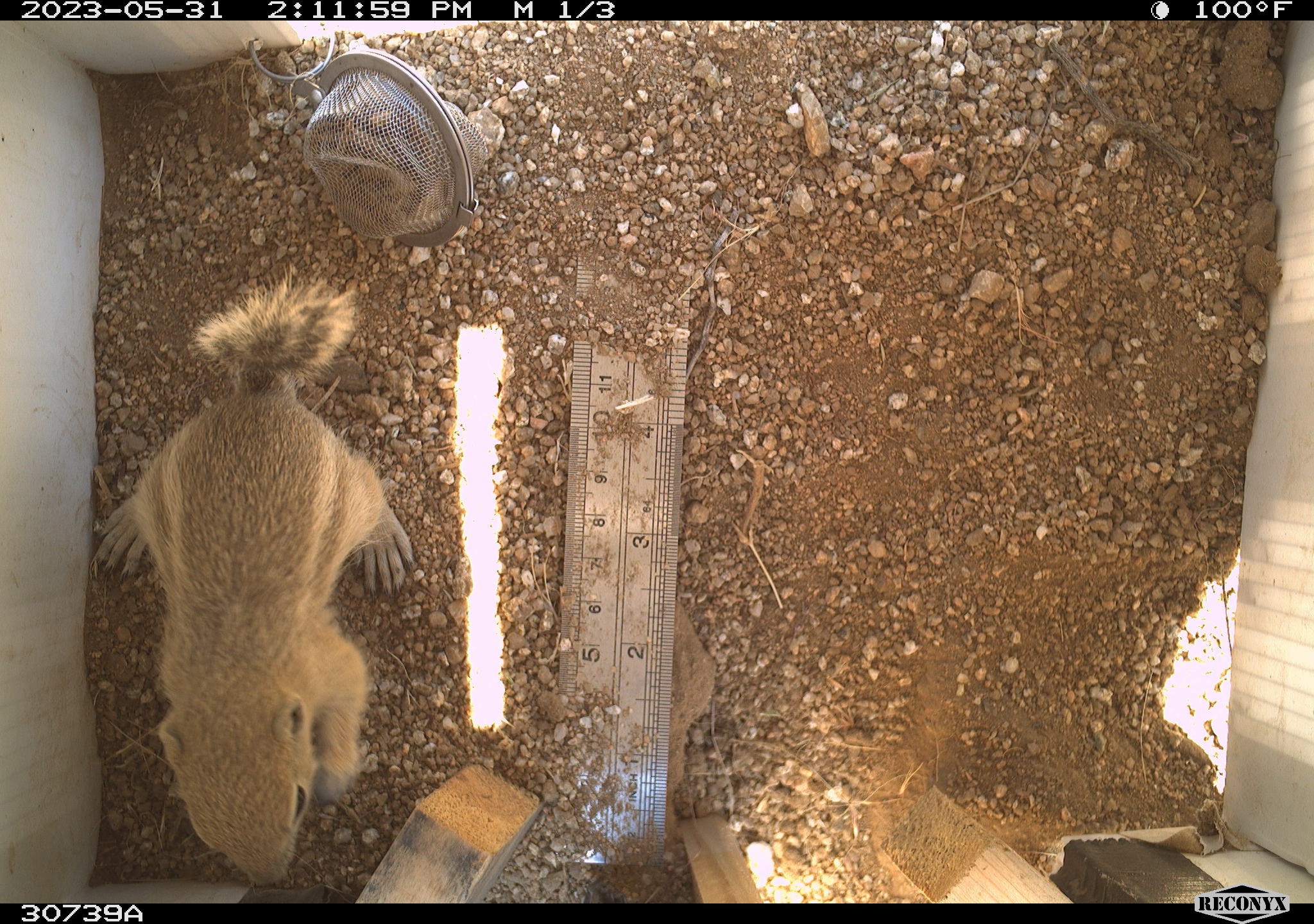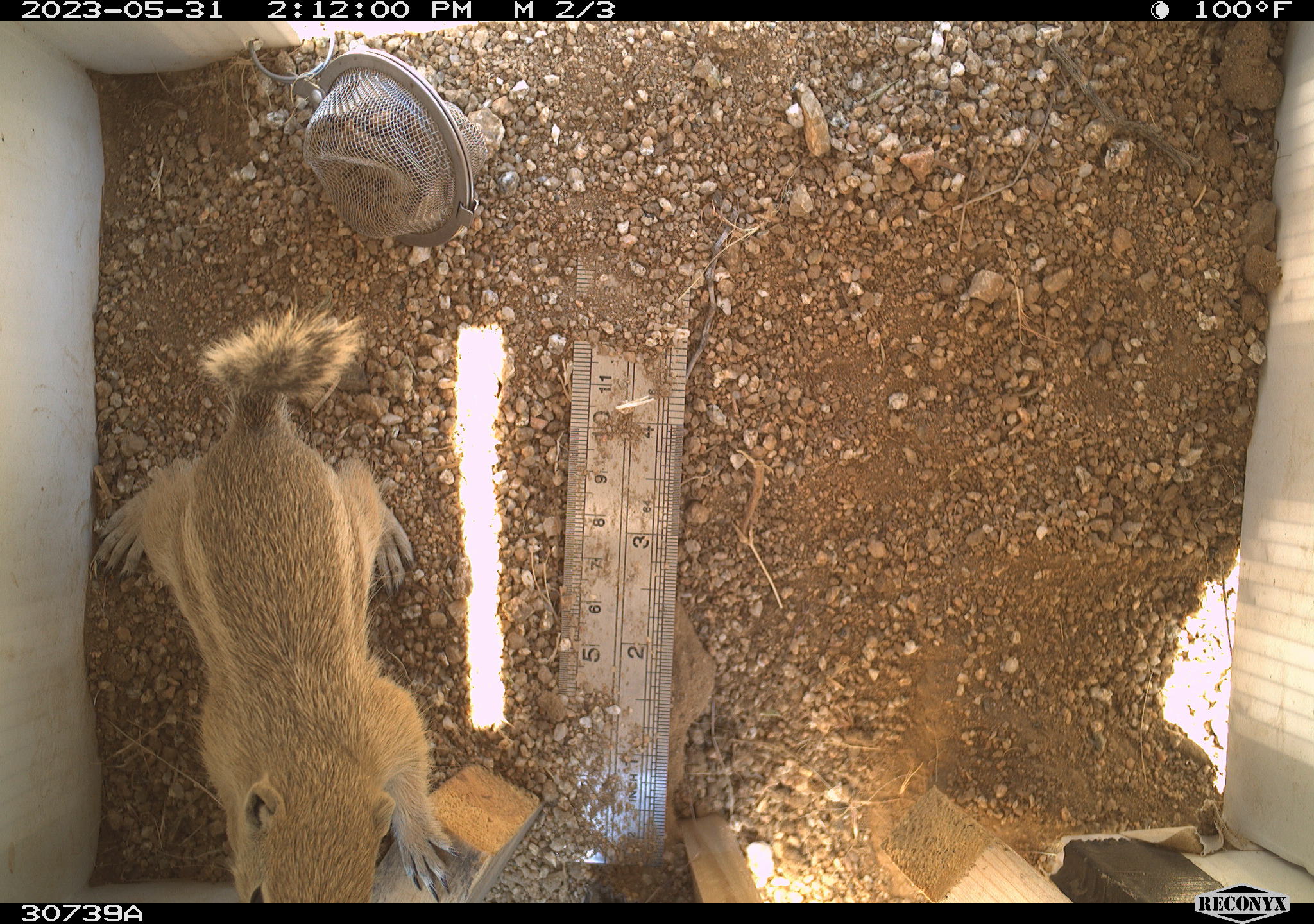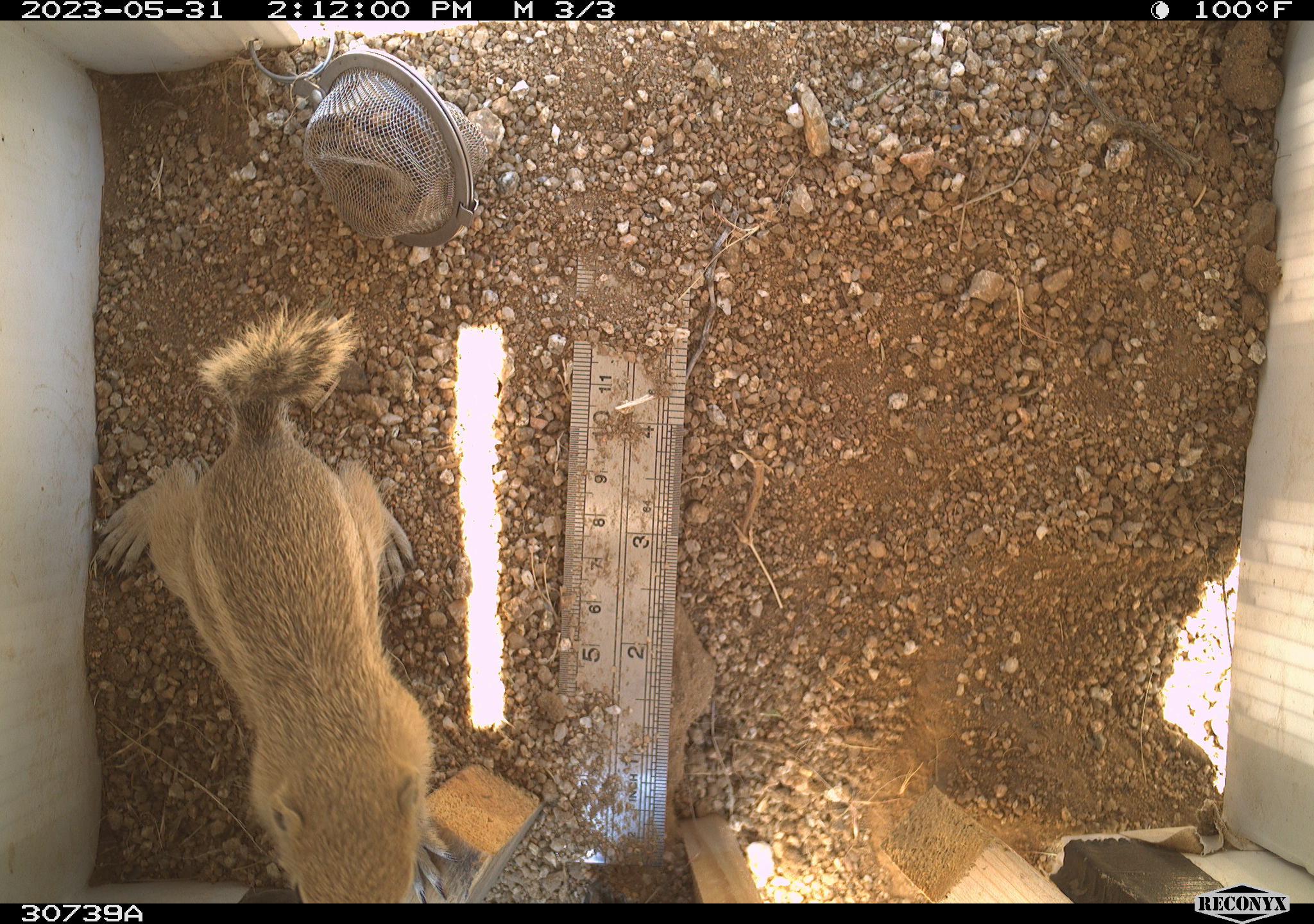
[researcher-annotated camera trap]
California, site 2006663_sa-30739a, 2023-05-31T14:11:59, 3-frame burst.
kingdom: Animalia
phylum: Chordata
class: Mammalia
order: Rodentia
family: Sciuridae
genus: Ammospermophilus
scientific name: Ammospermophilus leucurus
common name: white-tailed antelope squirrel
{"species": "white-tailed antelope squirrel (Ammospermophilus leucurus)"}